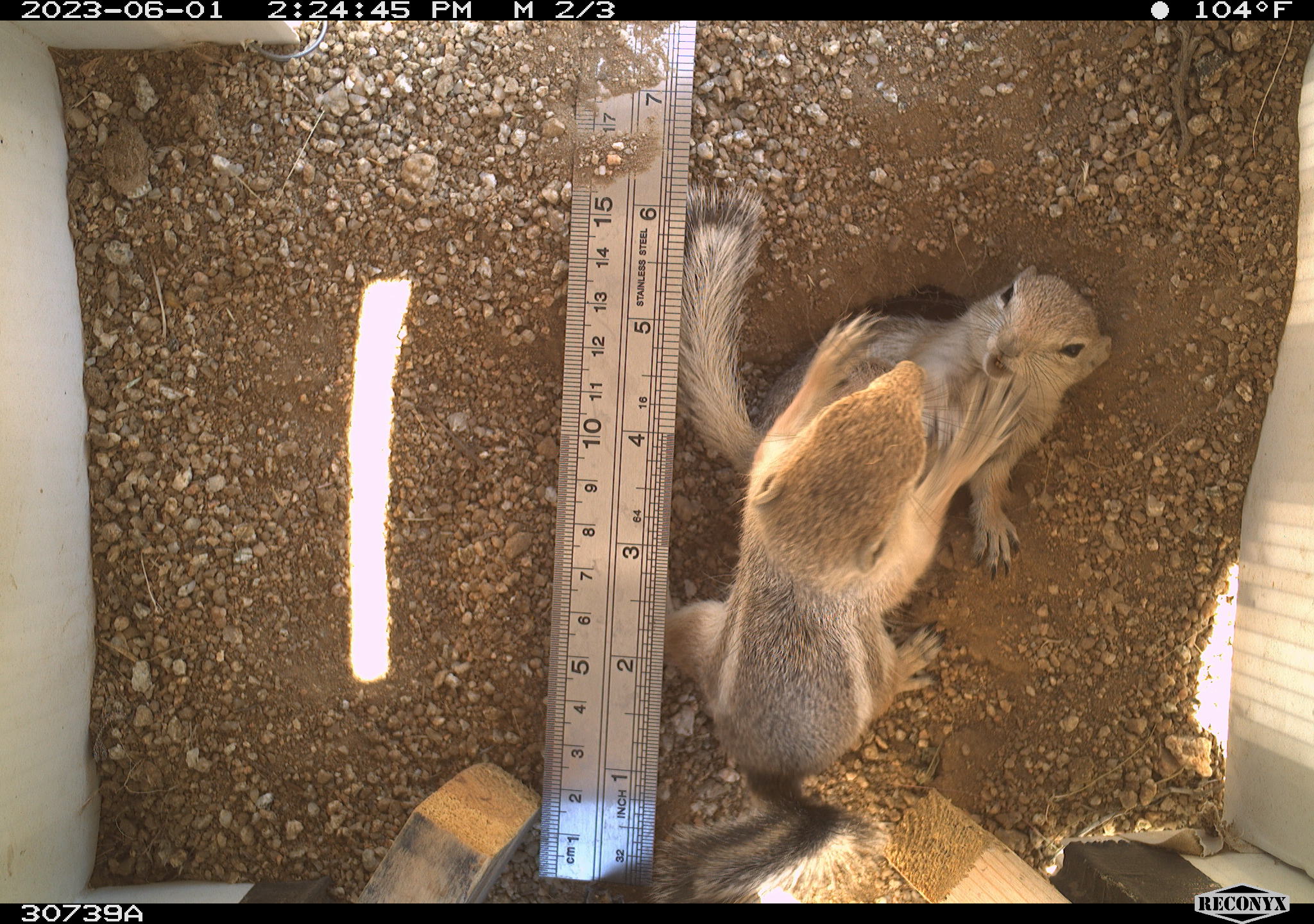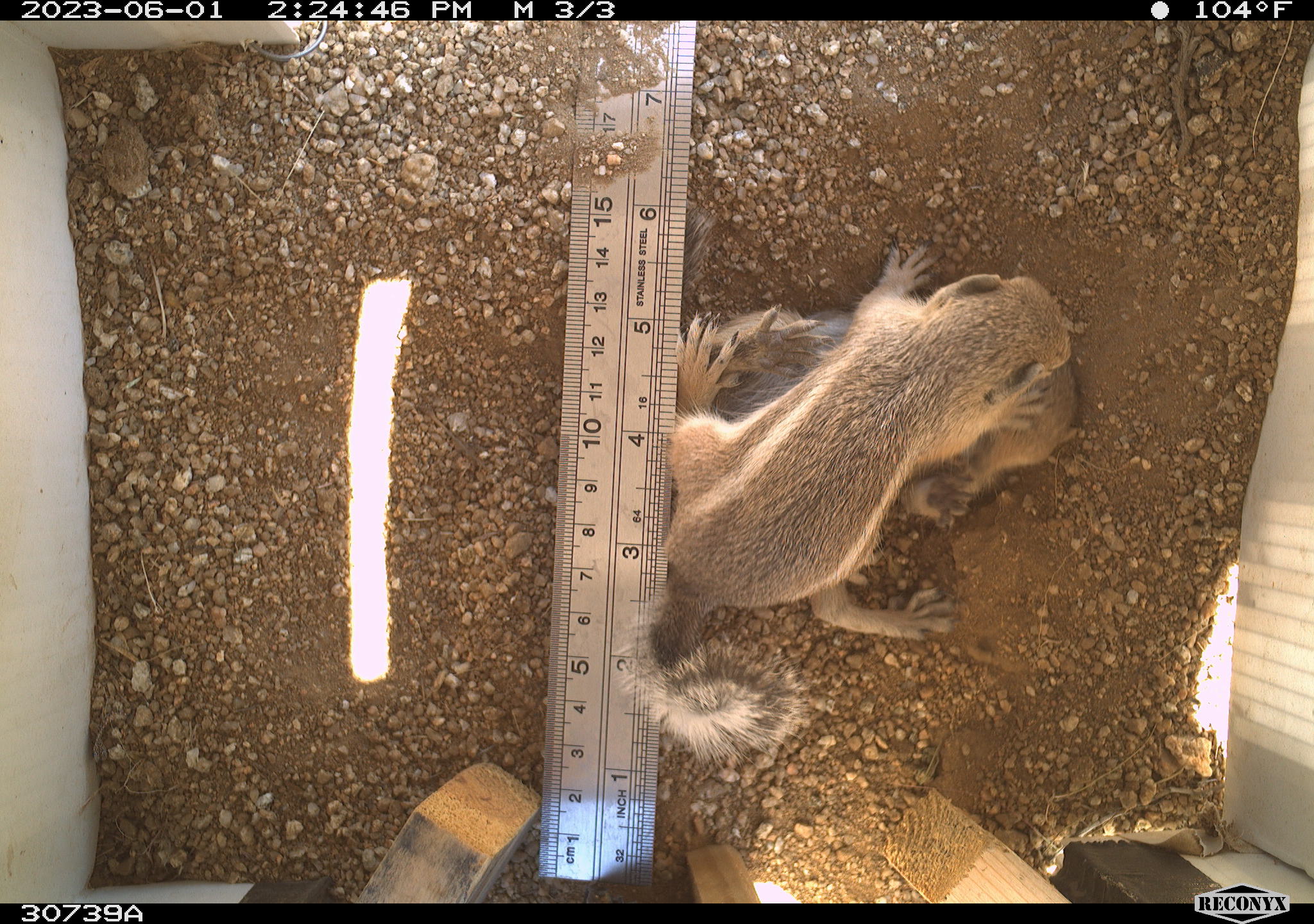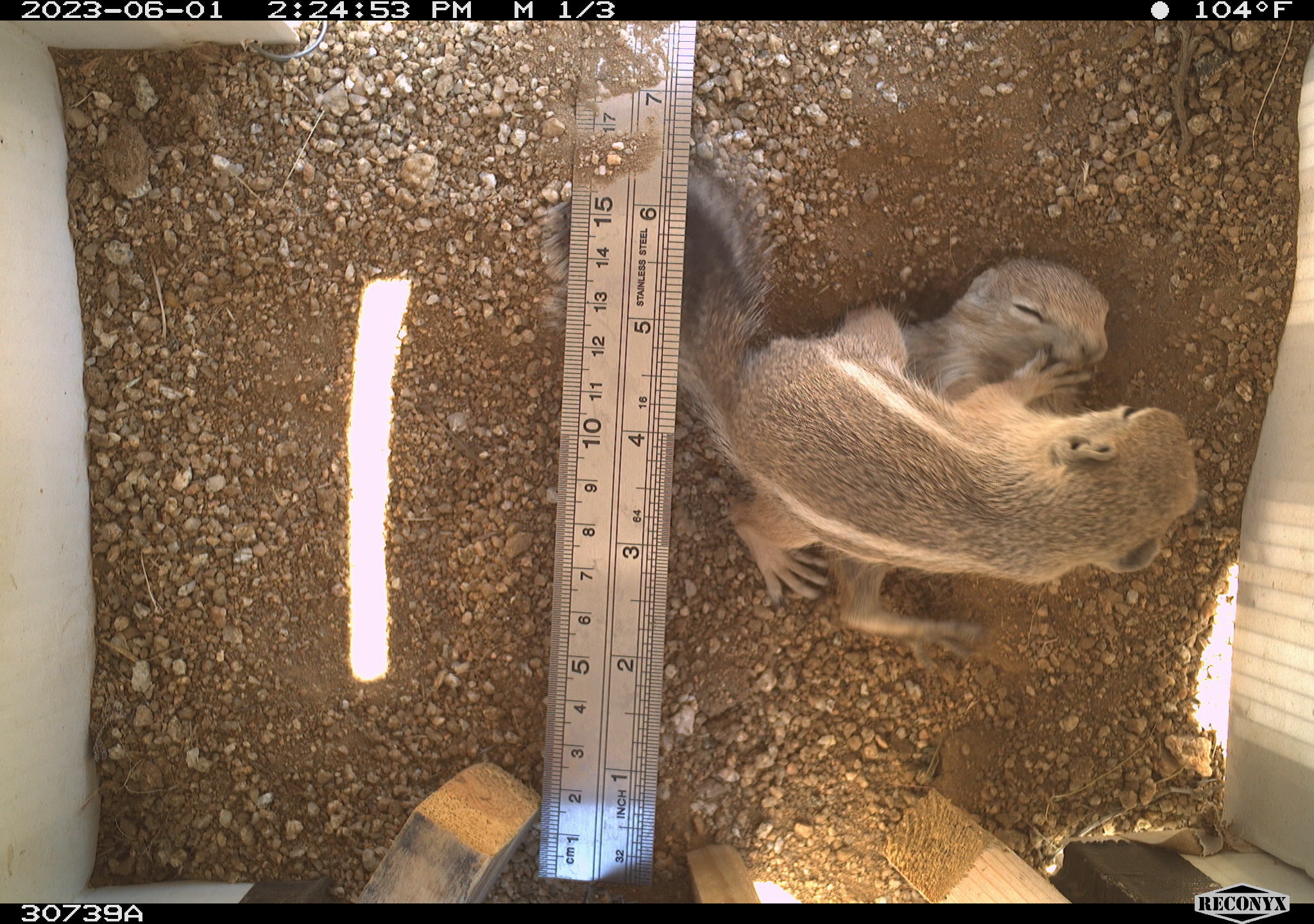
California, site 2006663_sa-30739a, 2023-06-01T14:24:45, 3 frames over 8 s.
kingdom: Animalia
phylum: Chordata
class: Mammalia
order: Rodentia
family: Sciuridae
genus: Ammospermophilus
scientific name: Ammospermophilus leucurus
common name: white-tailed antelope squirrel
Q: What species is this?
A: White-tailed antelope squirrel (Ammospermophilus leucurus).